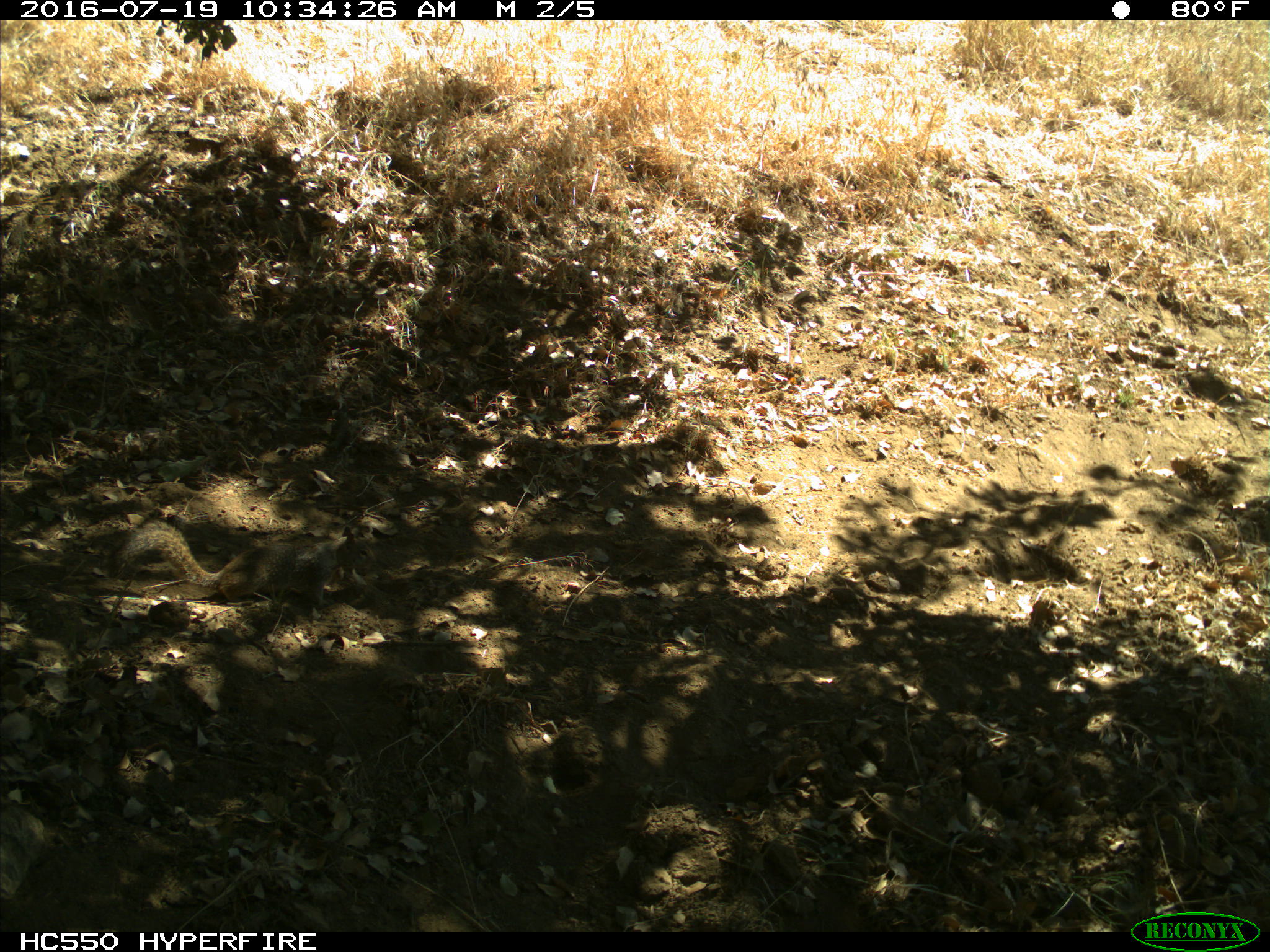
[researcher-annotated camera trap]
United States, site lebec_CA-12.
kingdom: Animalia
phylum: Chordata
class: Mammalia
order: Rodentia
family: Sciuridae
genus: Otospermophilus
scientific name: Otospermophilus beecheyi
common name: california ground squirrel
Otospermophilus beecheyi (california ground squirrel).